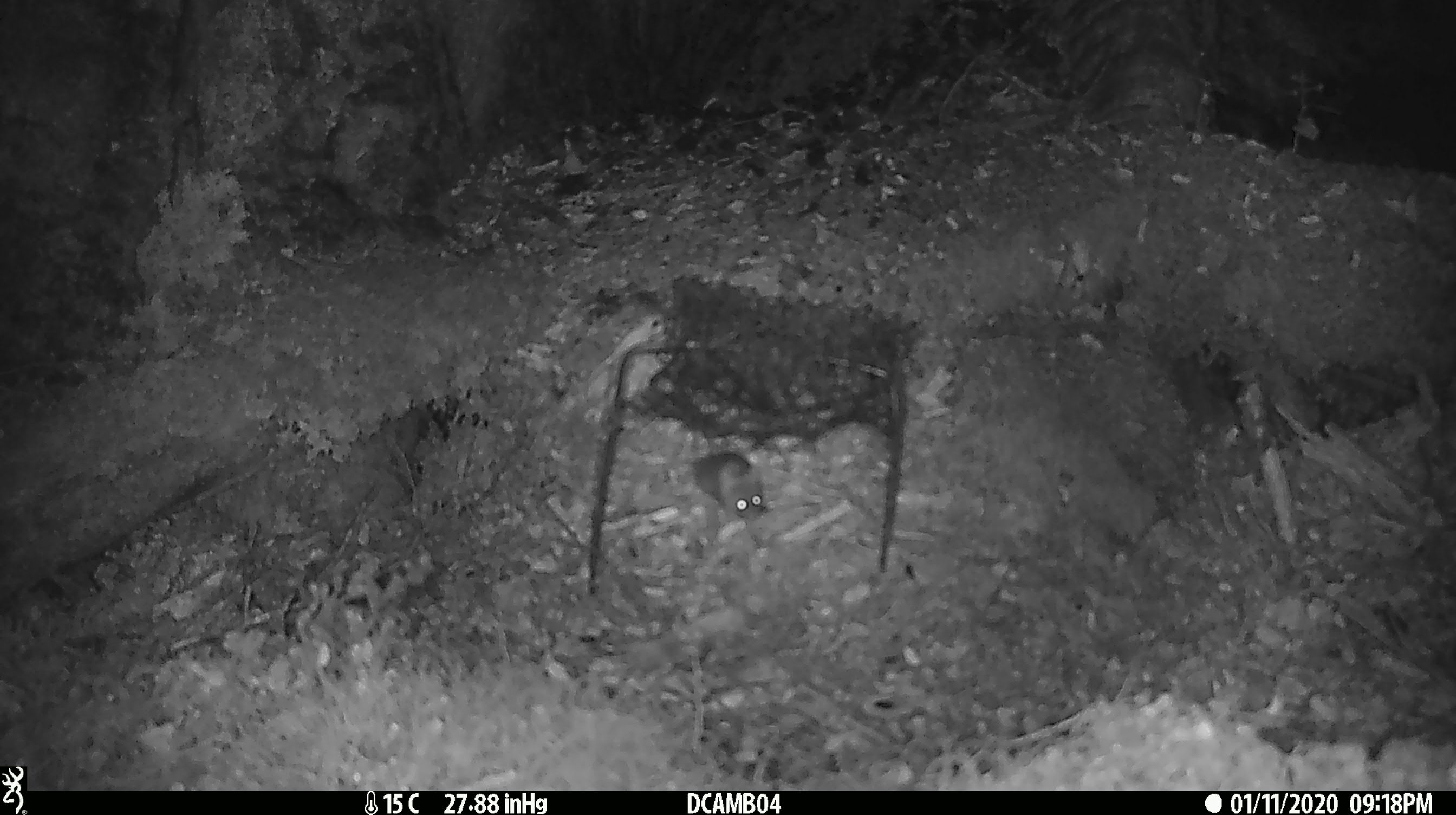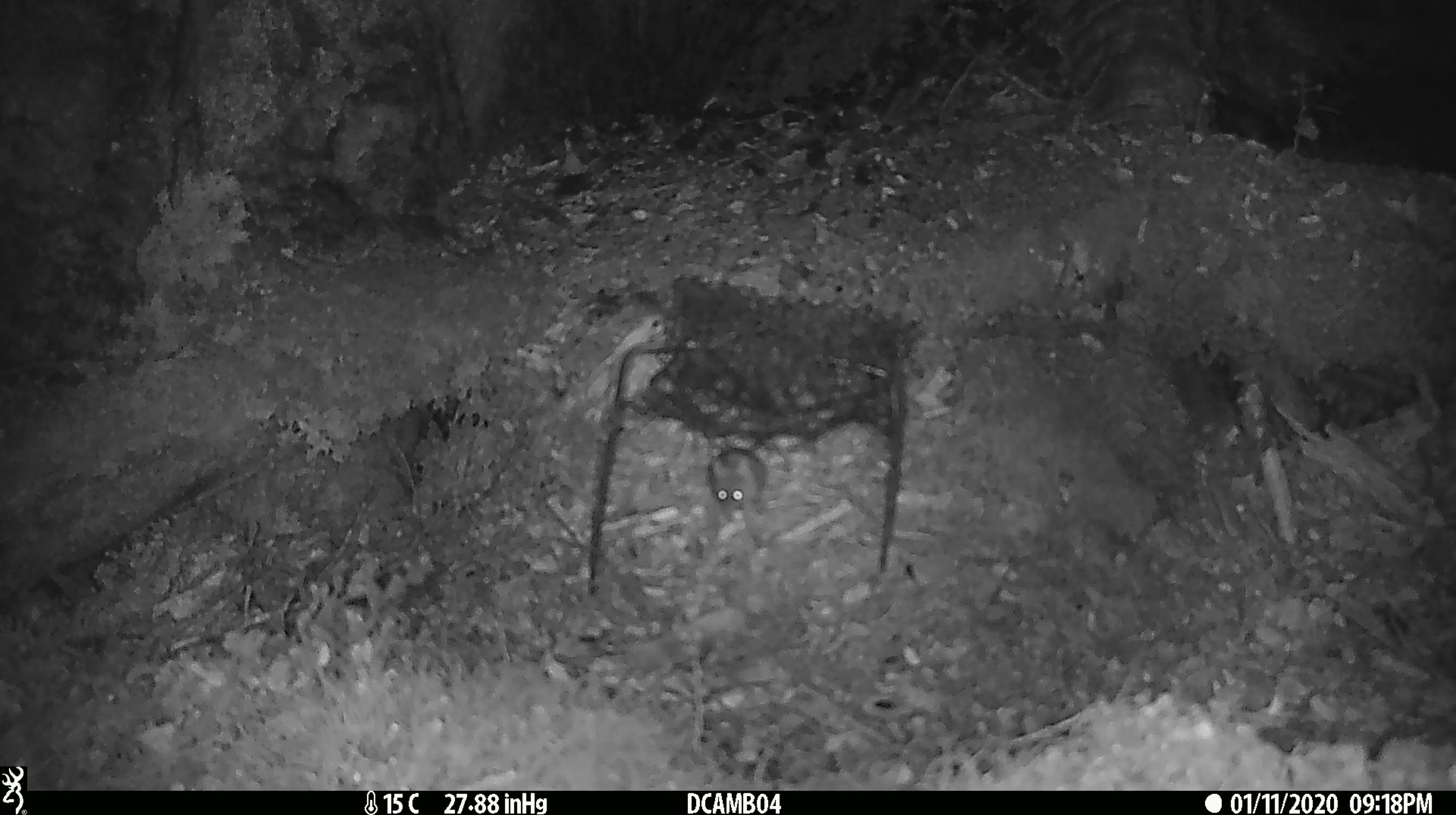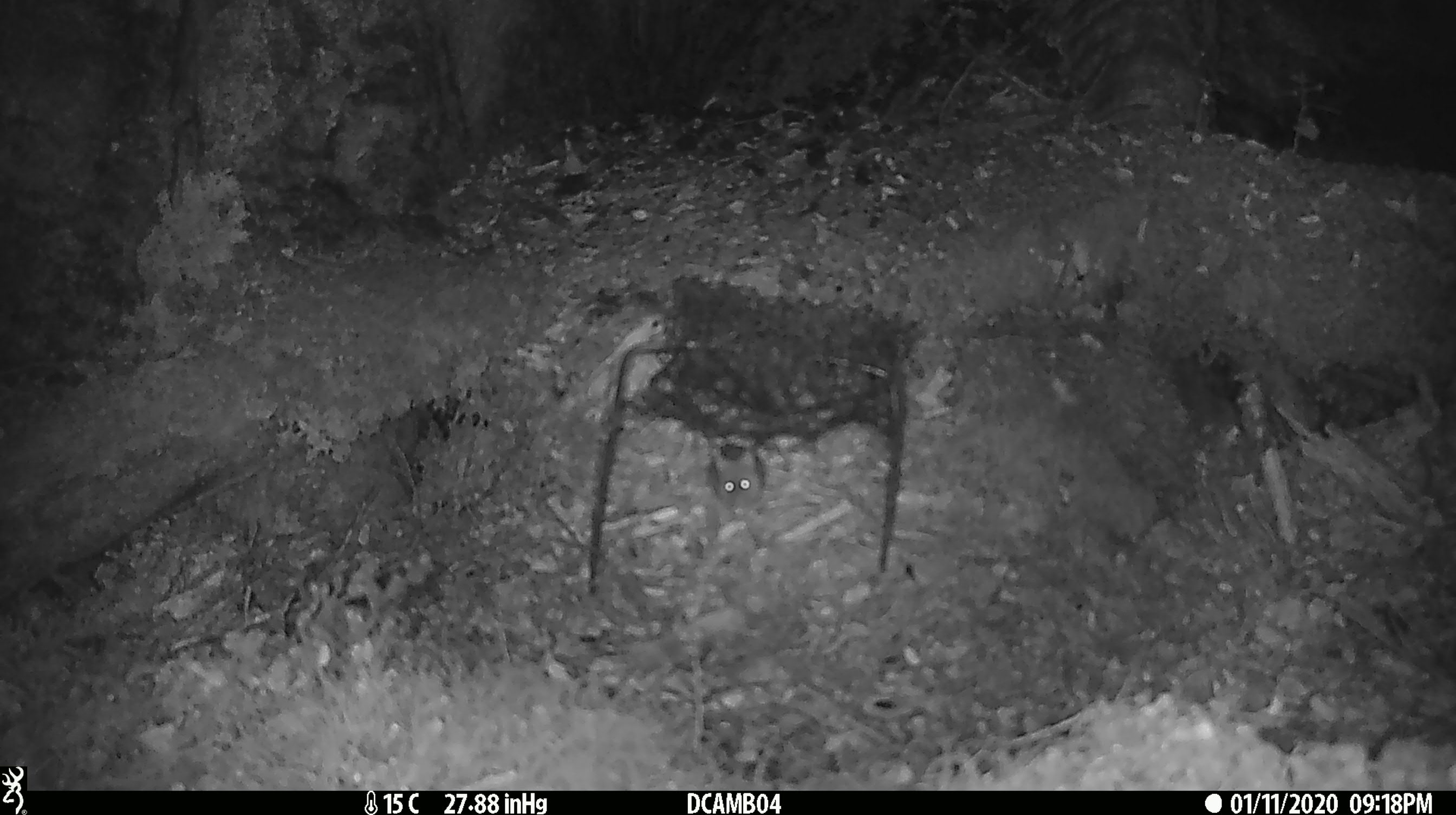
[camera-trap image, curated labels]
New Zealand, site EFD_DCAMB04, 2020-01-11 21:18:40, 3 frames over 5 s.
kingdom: Animalia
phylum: Chordata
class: Mammalia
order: Rodentia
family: Muridae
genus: Mus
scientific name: Mus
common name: mouse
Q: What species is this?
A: Mouse (Mus).